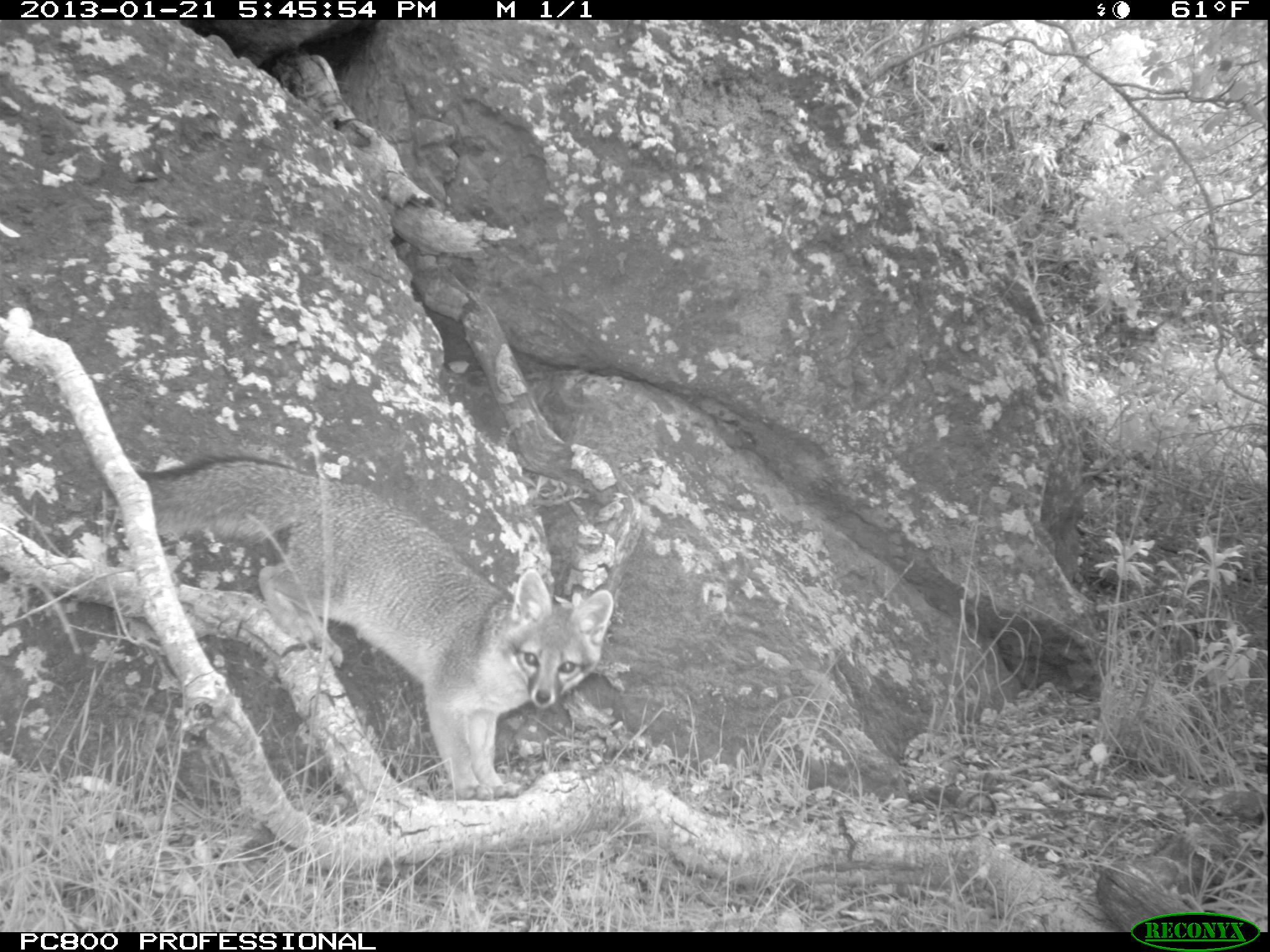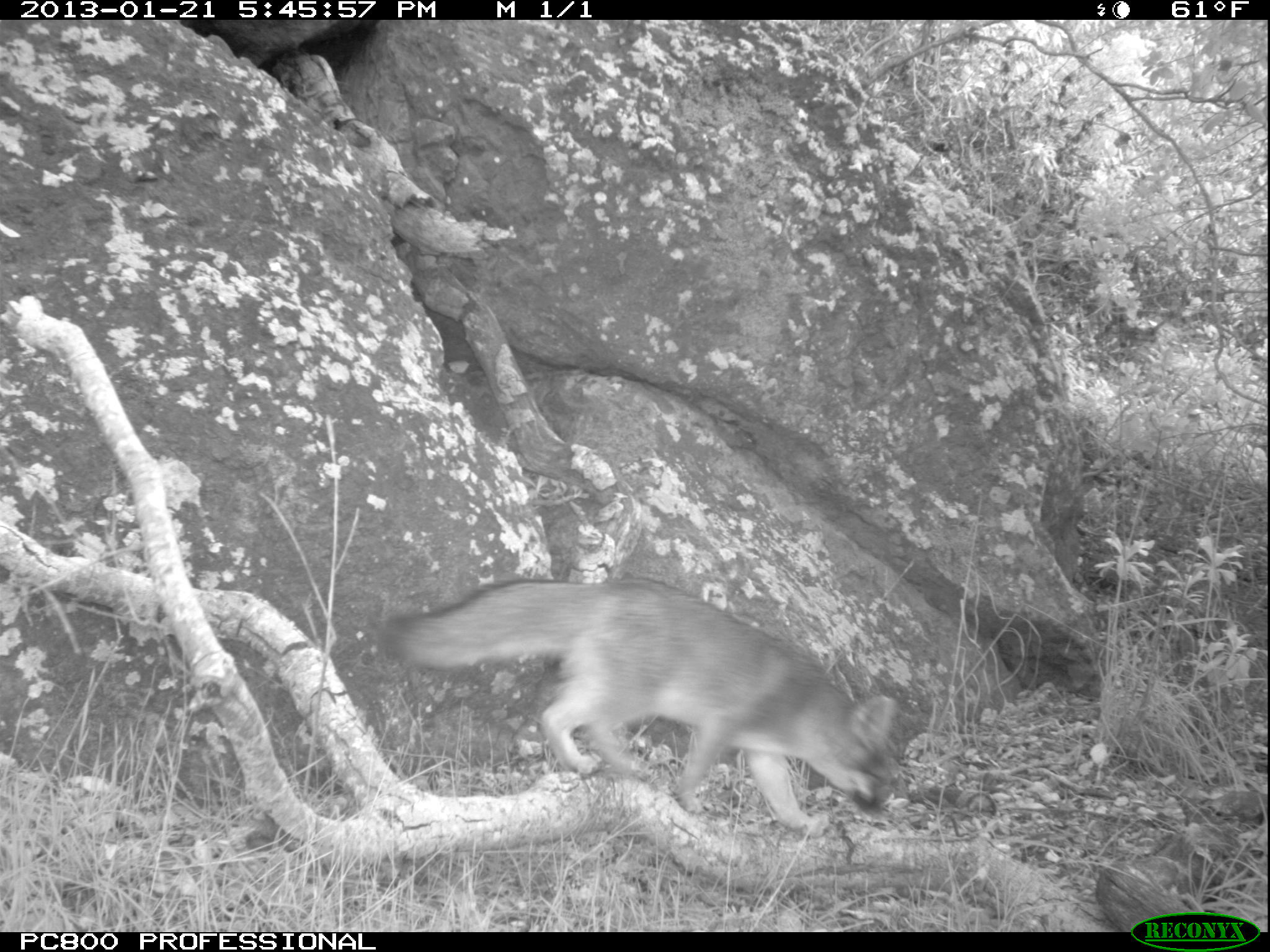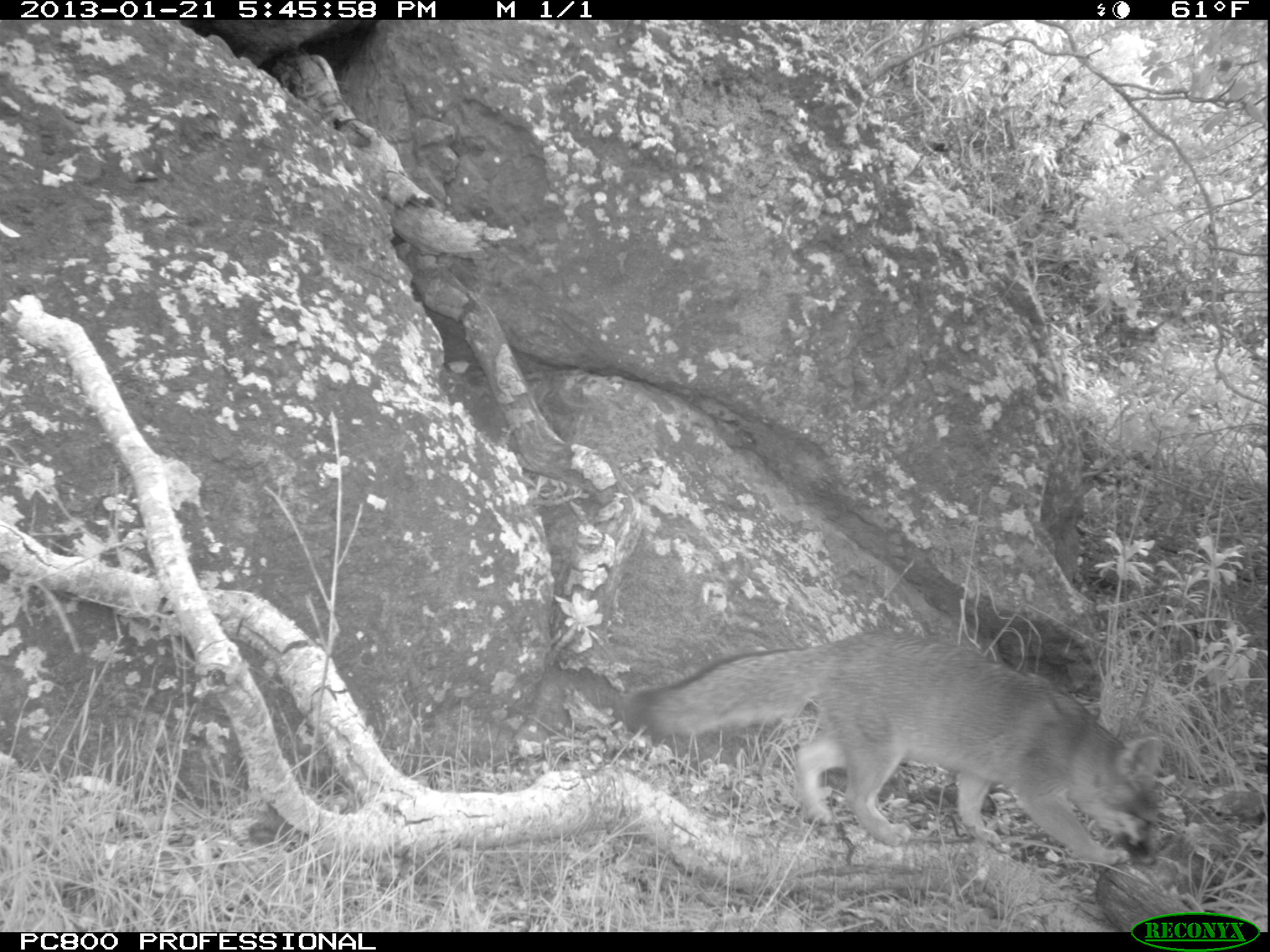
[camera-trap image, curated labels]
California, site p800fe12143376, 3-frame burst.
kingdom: Animalia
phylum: Chordata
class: Mammalia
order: Carnivora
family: Canidae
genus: Urocyon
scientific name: Urocyon littoralis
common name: island fox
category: fox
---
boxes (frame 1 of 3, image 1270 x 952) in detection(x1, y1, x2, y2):
fox: detection(115, 455, 614, 797)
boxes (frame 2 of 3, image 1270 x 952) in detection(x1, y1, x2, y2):
fox: detection(378, 578, 894, 838)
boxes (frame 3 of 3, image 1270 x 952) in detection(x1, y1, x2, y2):
fox: detection(625, 627, 1161, 863)